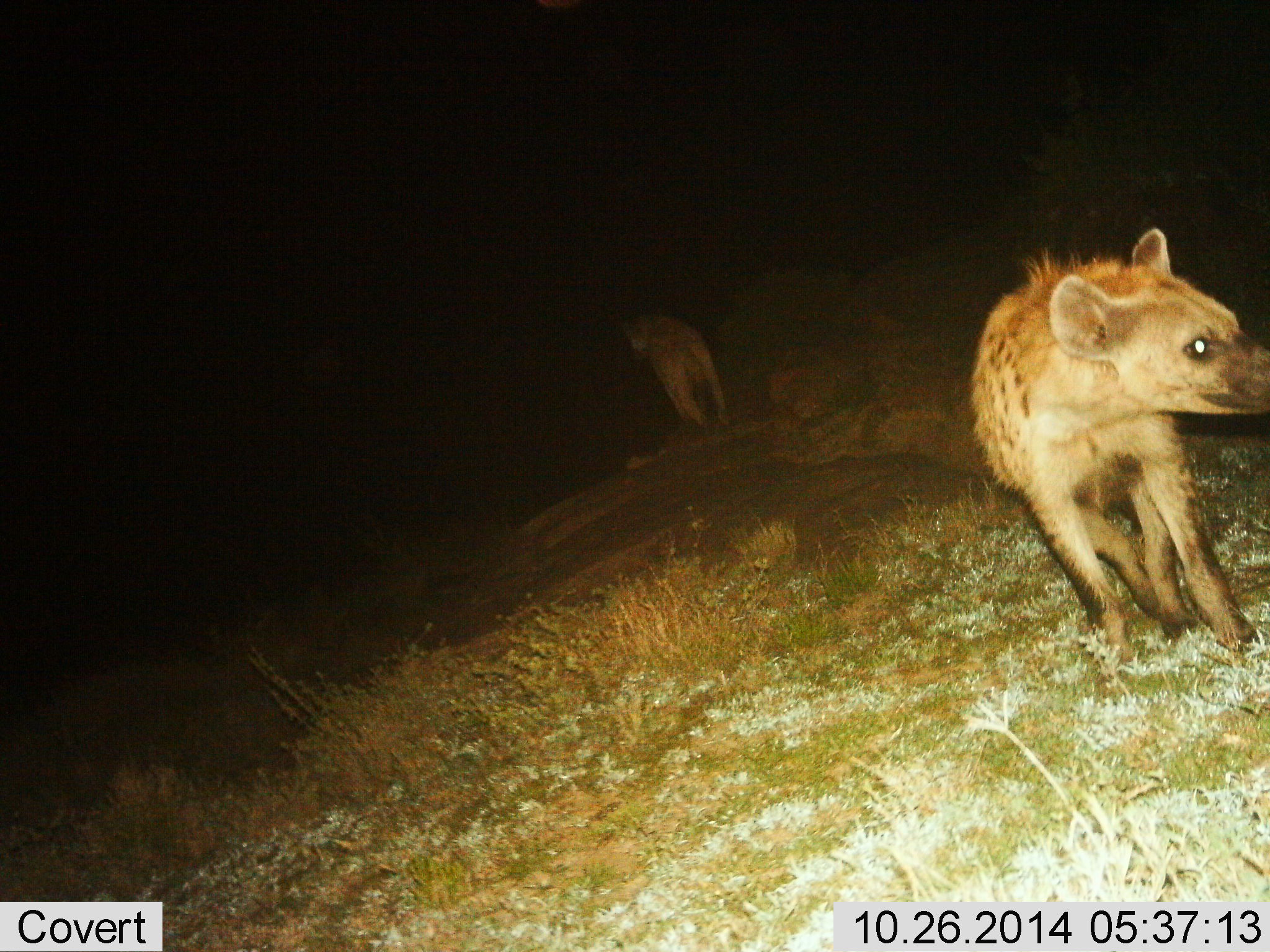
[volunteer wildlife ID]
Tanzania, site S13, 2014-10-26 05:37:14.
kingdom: Animalia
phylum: Chordata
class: Mammalia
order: Carnivora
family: Hyaenidae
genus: Crocuta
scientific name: Crocuta crocuta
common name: spotted hyena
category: hyenaspotted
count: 2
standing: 60%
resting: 0%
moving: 40%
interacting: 0%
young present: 0%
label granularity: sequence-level